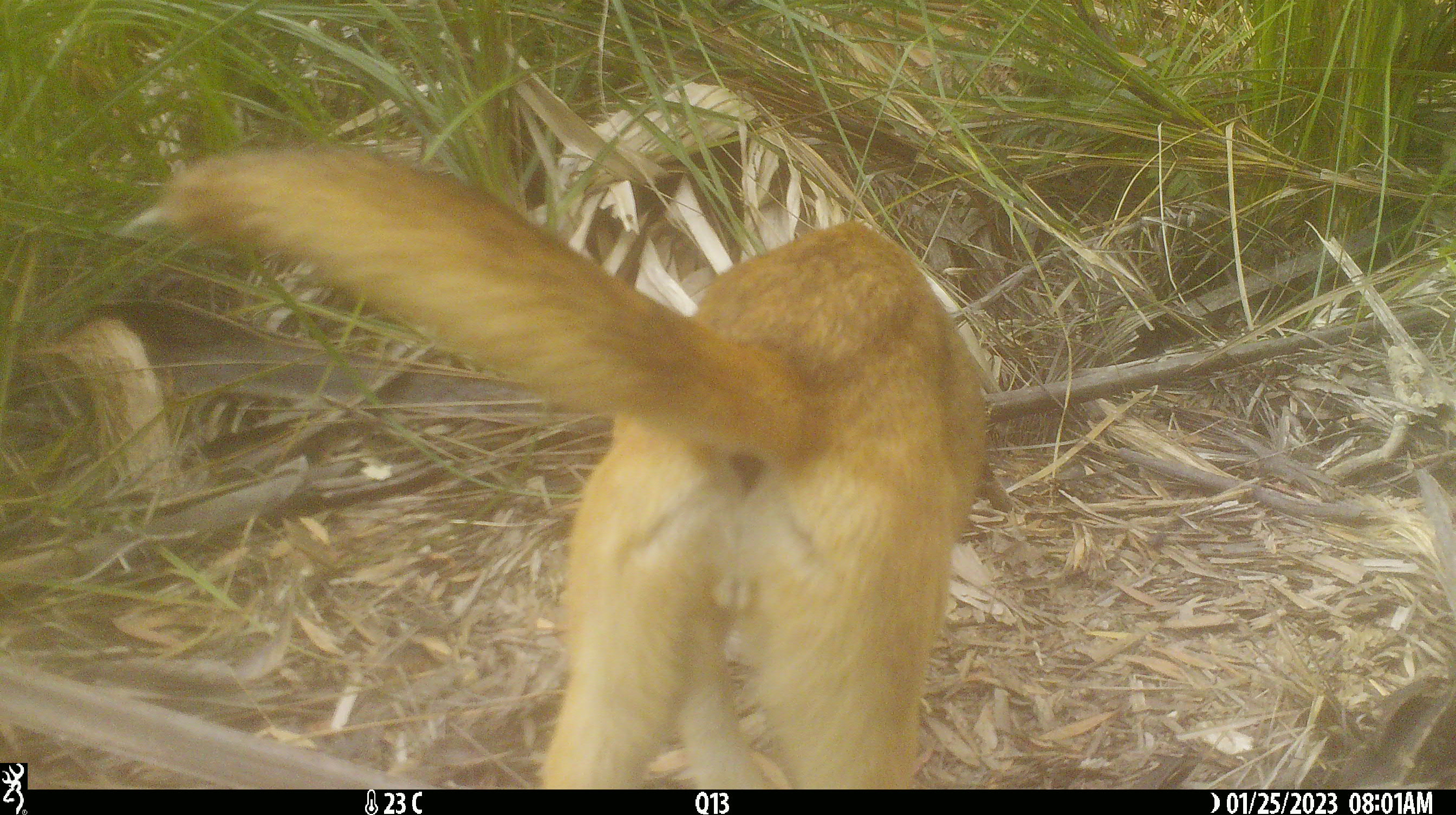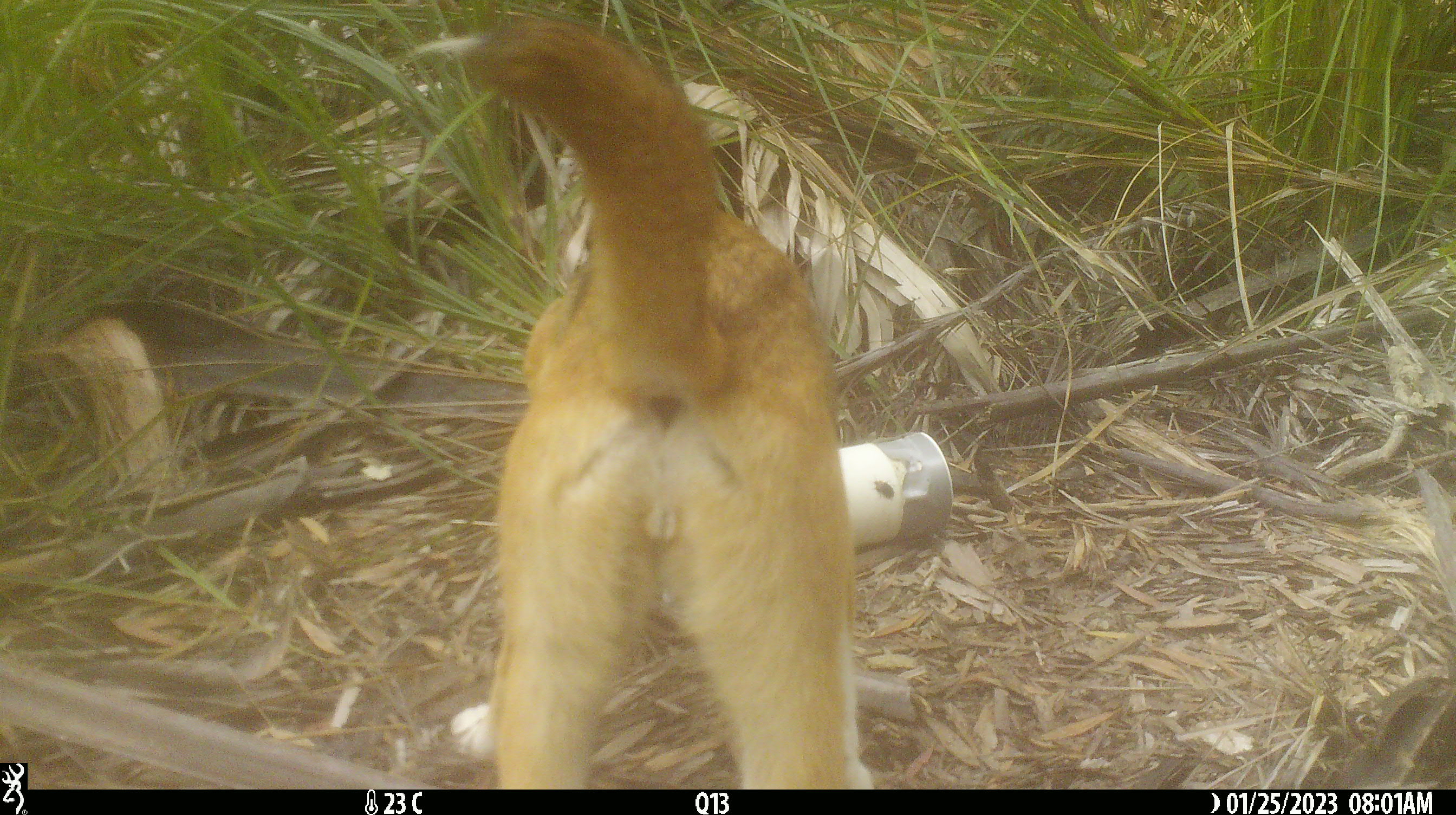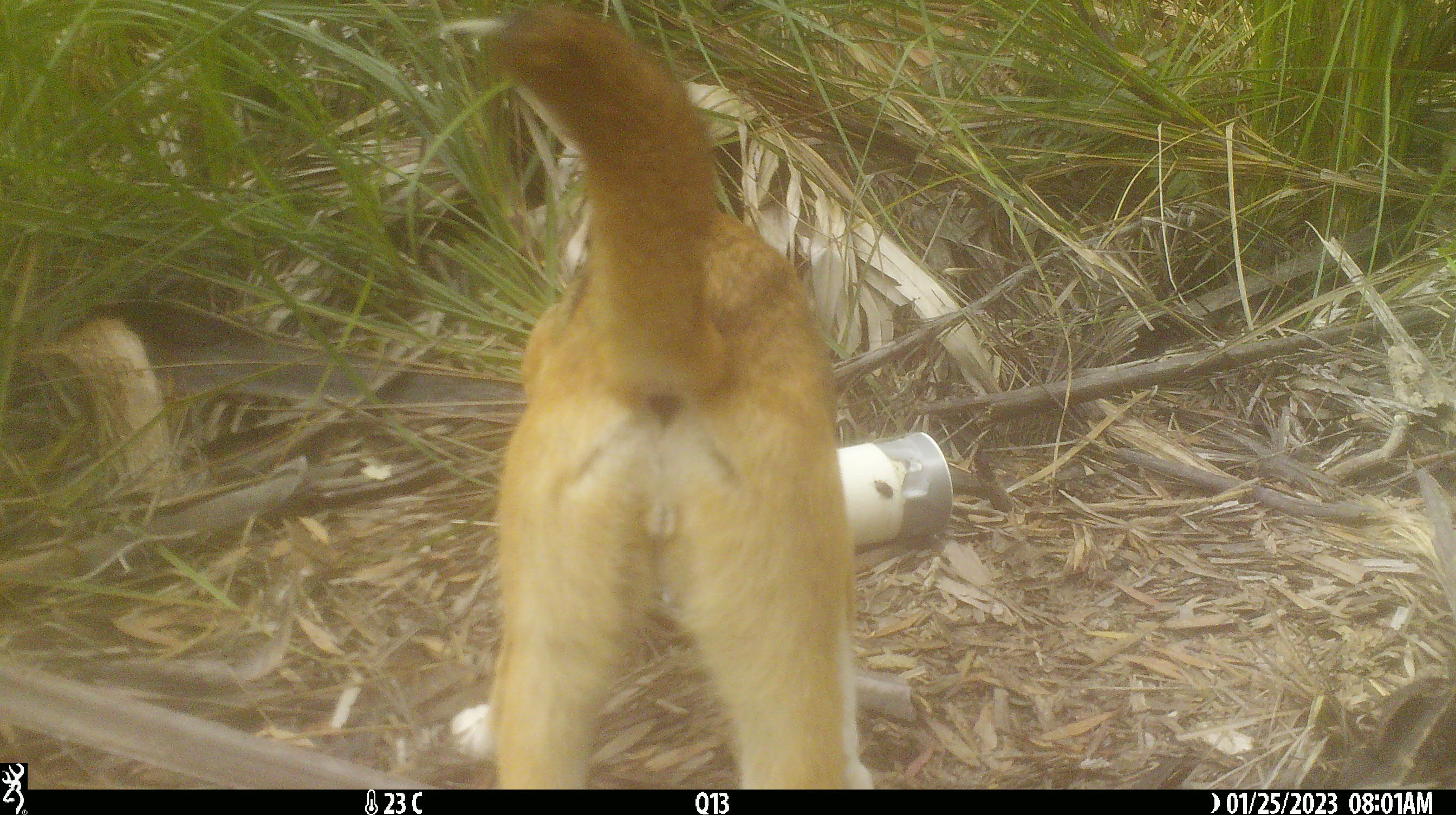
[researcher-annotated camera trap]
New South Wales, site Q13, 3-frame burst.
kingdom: Animalia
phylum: Chordata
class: Mammalia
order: Carnivora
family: Canidae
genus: Canis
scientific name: Canis familiaris dingo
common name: dingo